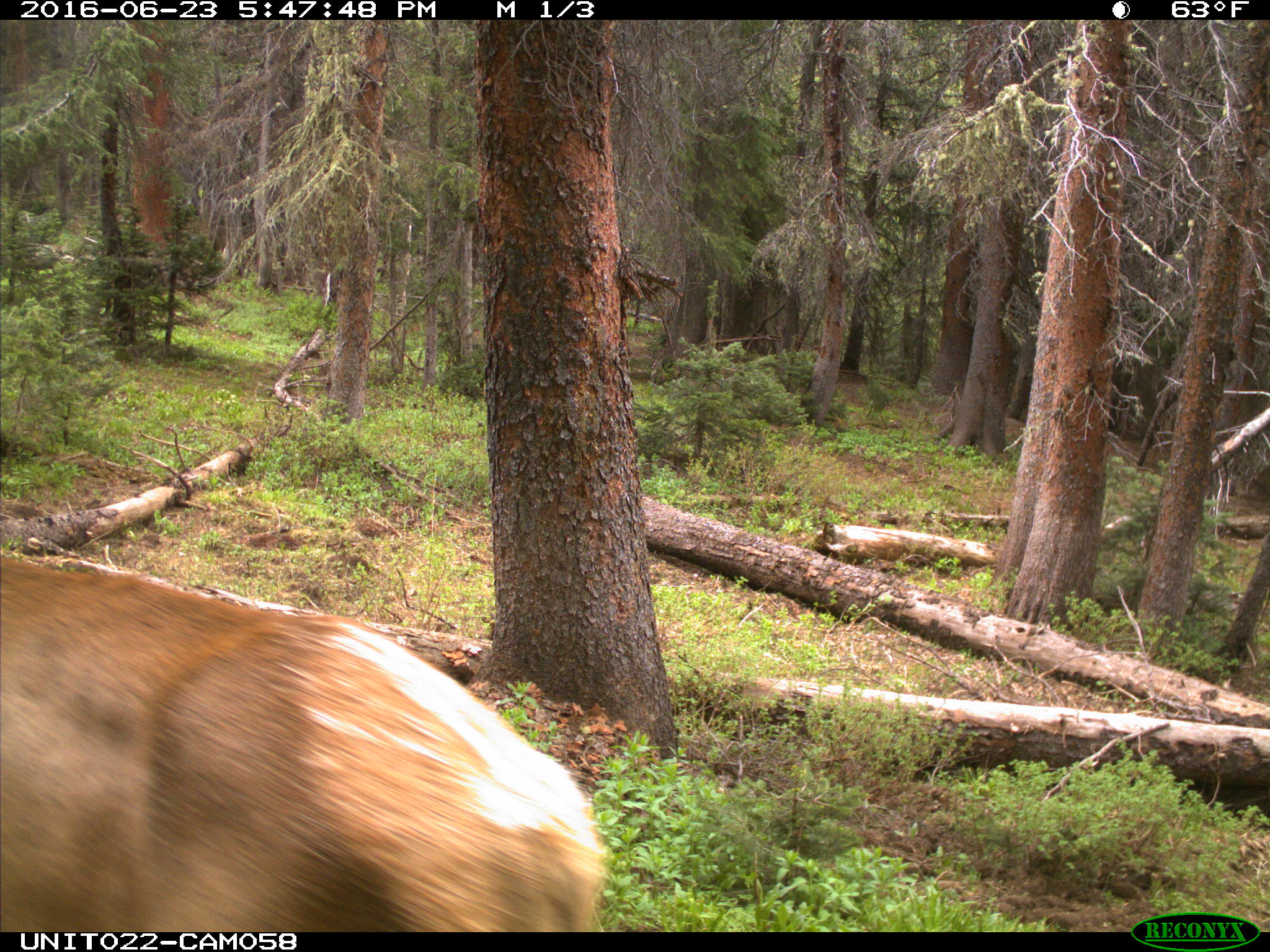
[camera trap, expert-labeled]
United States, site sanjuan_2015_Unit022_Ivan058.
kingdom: Animalia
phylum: Chordata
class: Mammalia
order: Artiodactyla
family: Cervidae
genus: Cervus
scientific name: Cervus elaphus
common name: red deer